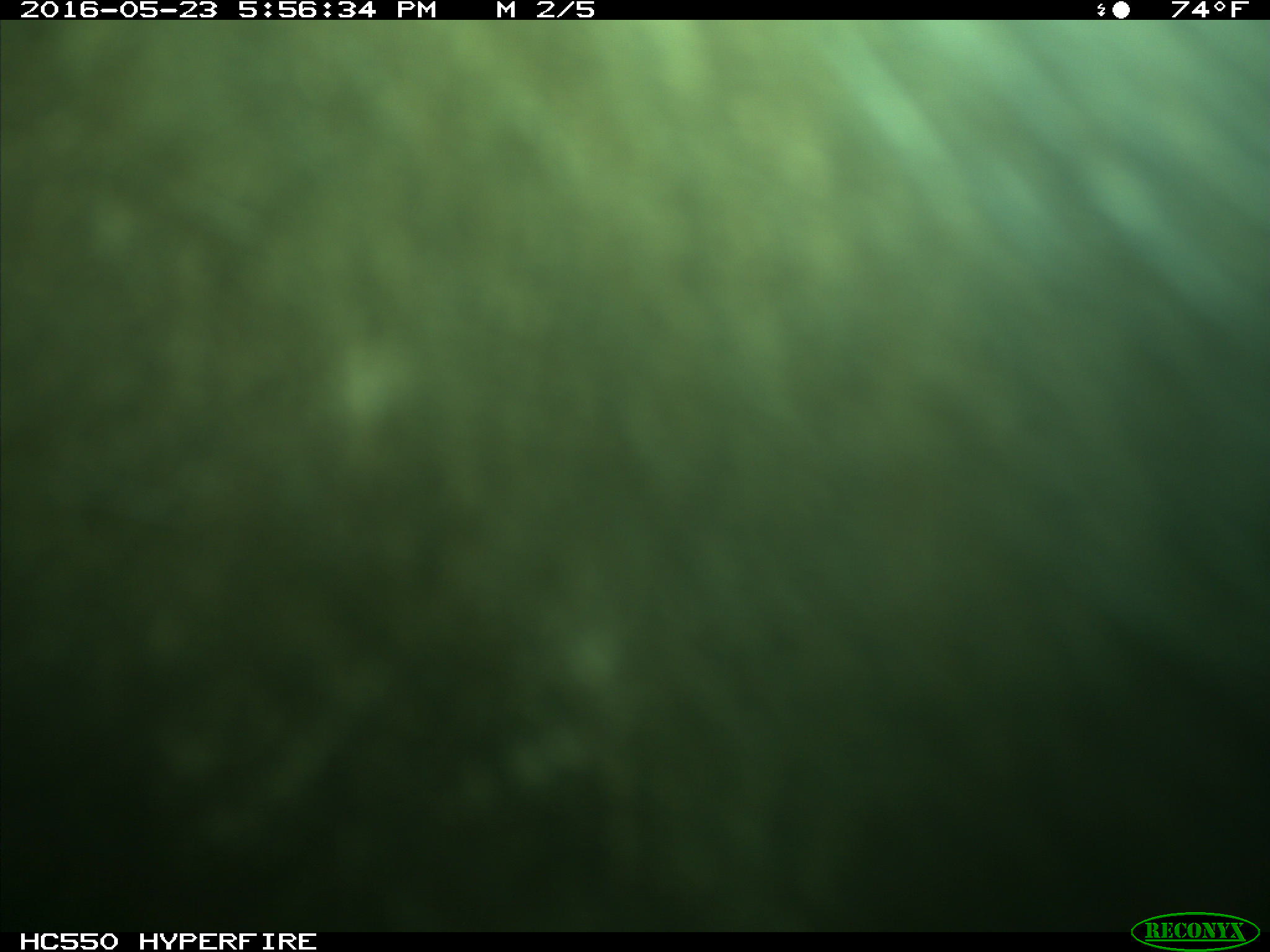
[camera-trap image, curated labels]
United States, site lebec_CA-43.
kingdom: Animalia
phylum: Chordata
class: Mammalia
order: Artiodactyla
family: Bovidae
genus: Bos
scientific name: Bos taurus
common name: domestic cow